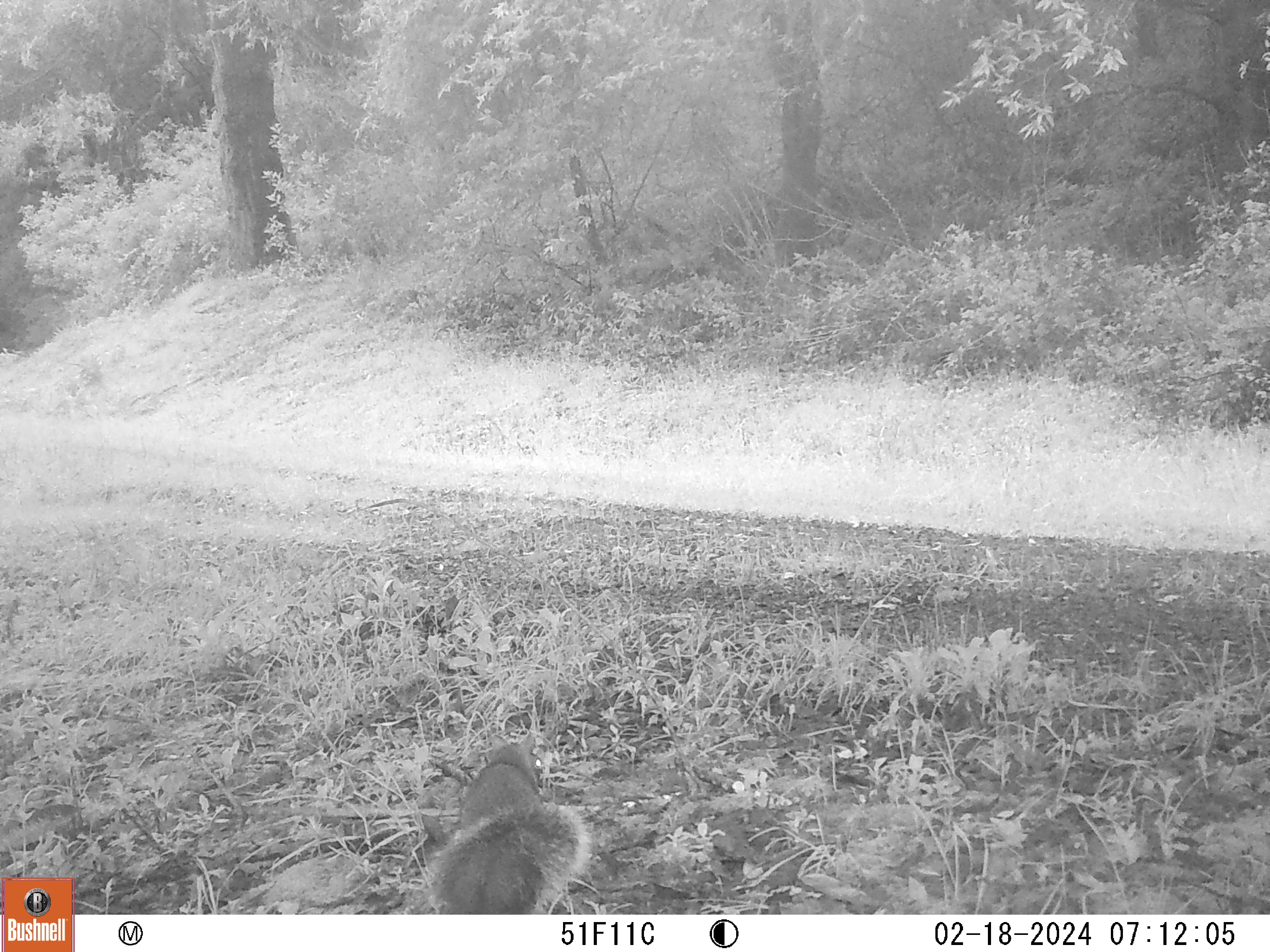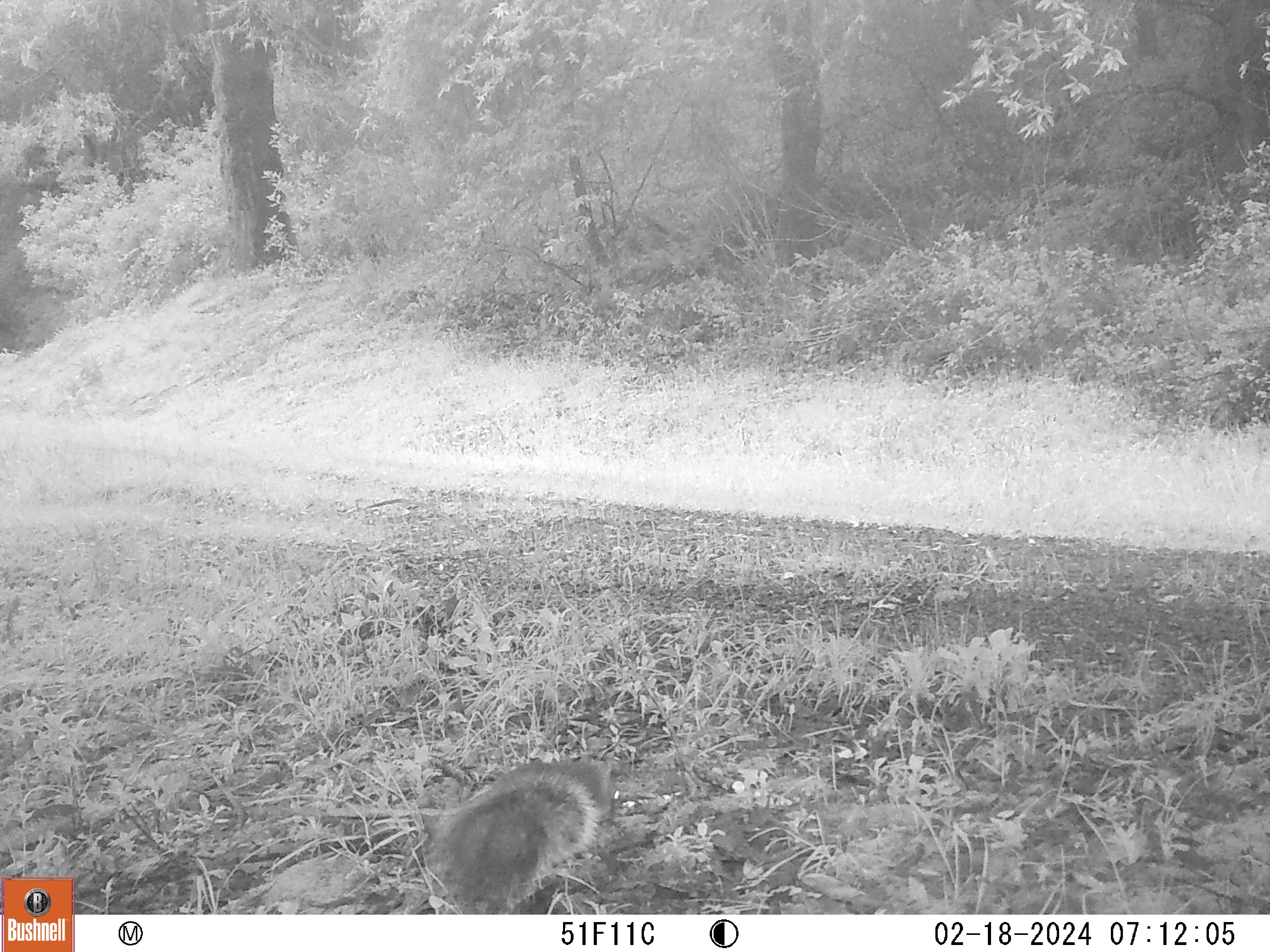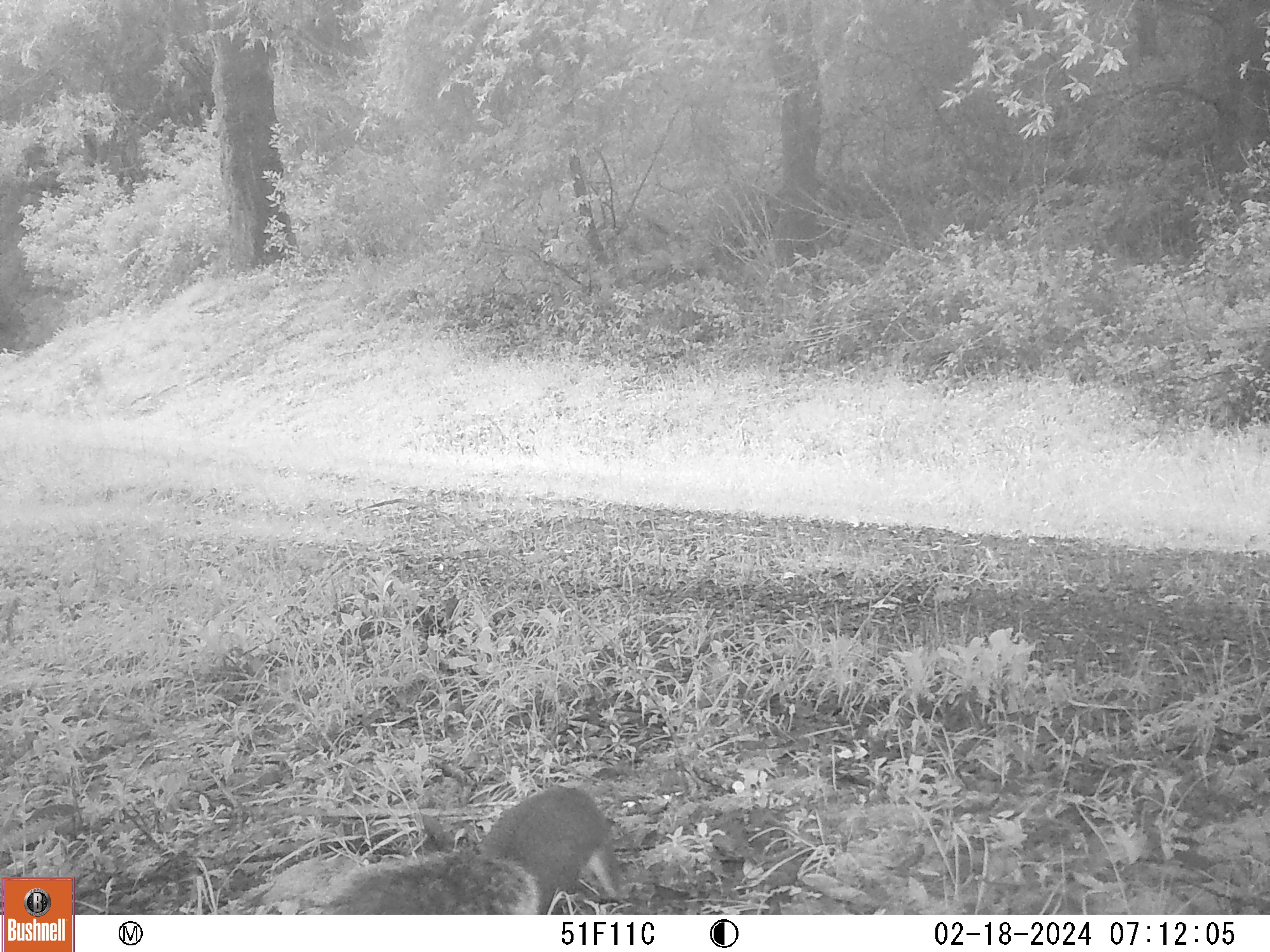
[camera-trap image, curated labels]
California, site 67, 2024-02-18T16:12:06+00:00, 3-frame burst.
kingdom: Animalia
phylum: Chordata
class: Mammalia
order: Rodentia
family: Sciuridae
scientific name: Sciuridae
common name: squirrel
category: unknown squirrel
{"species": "unknown squirrel (squirrel) (Sciuridae)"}